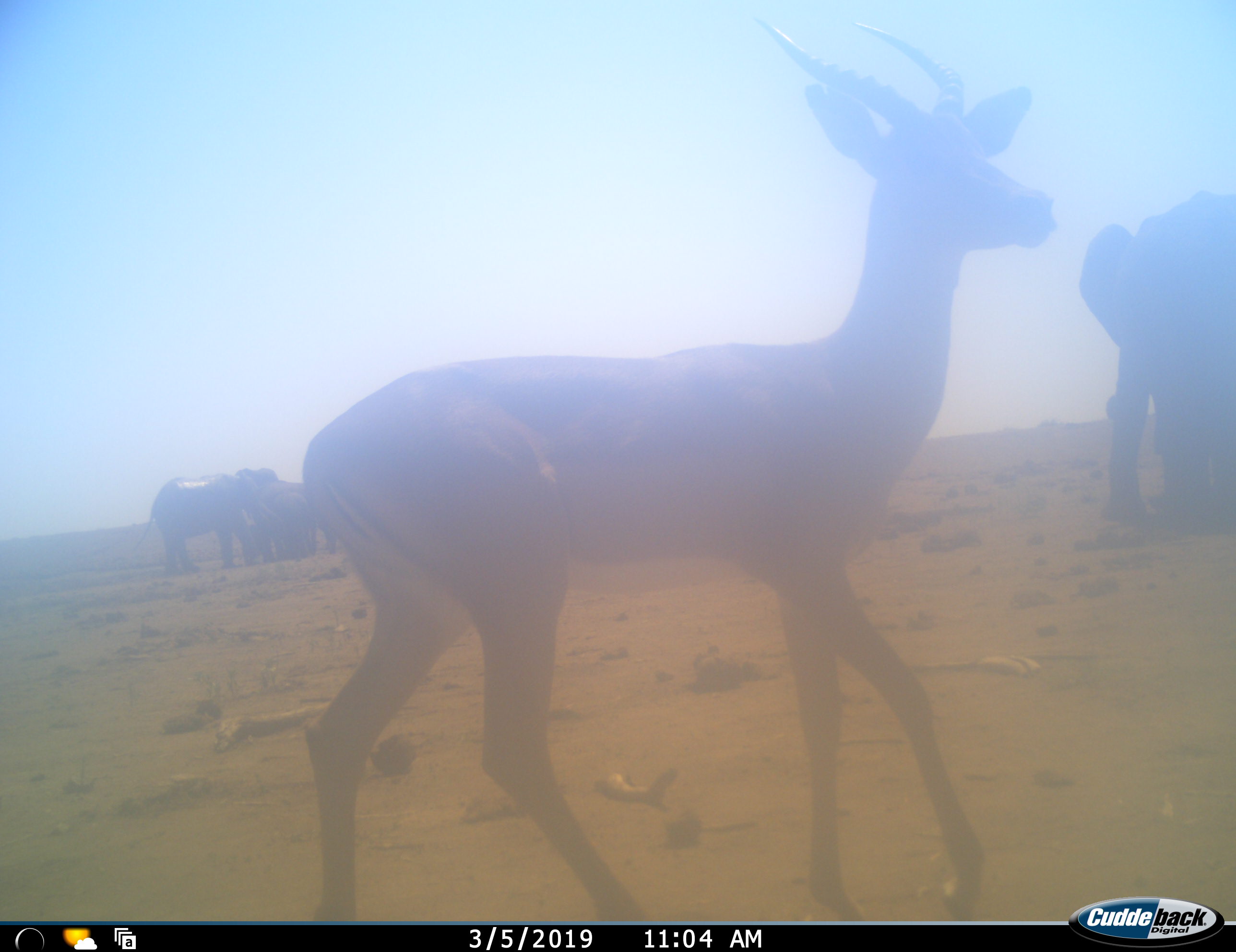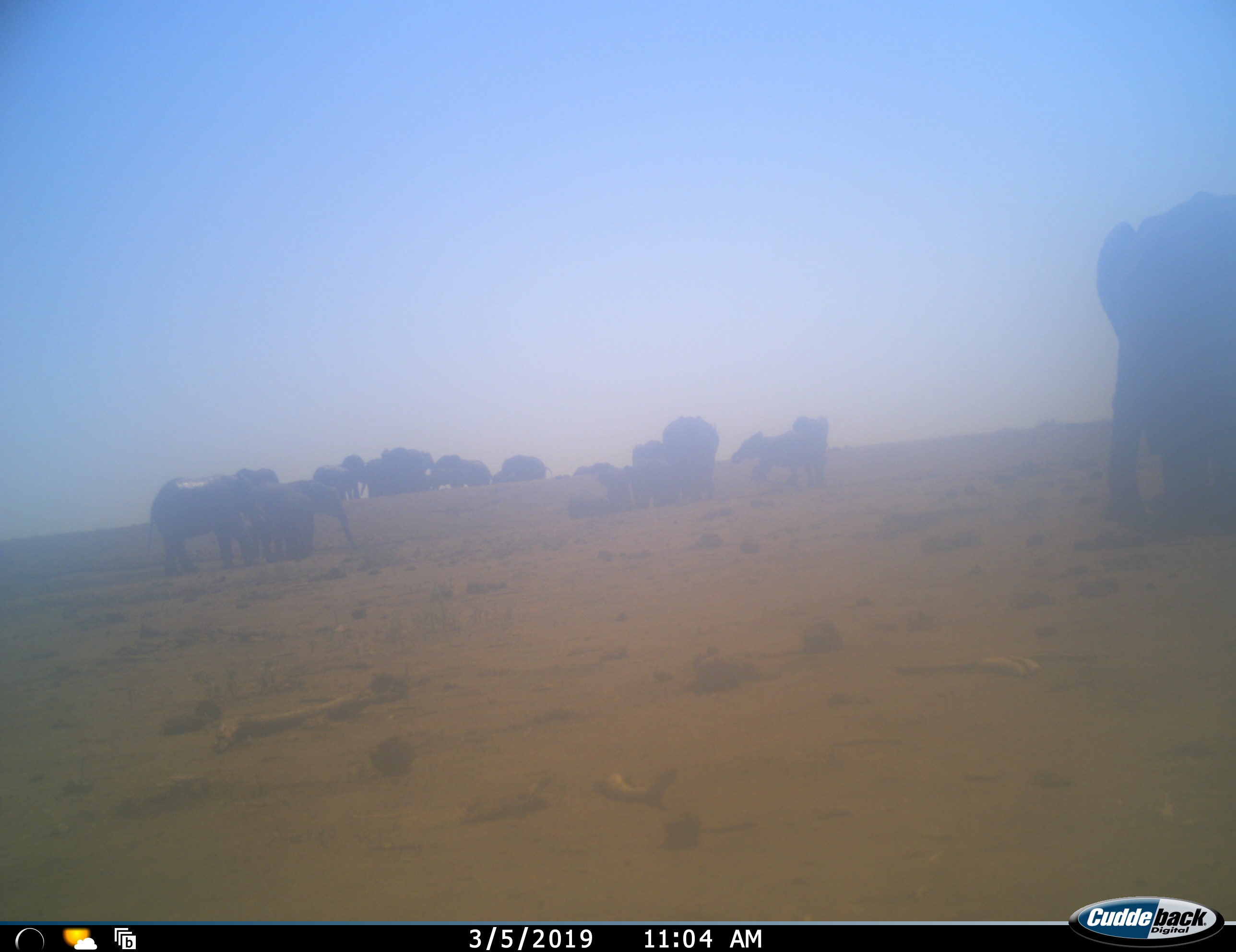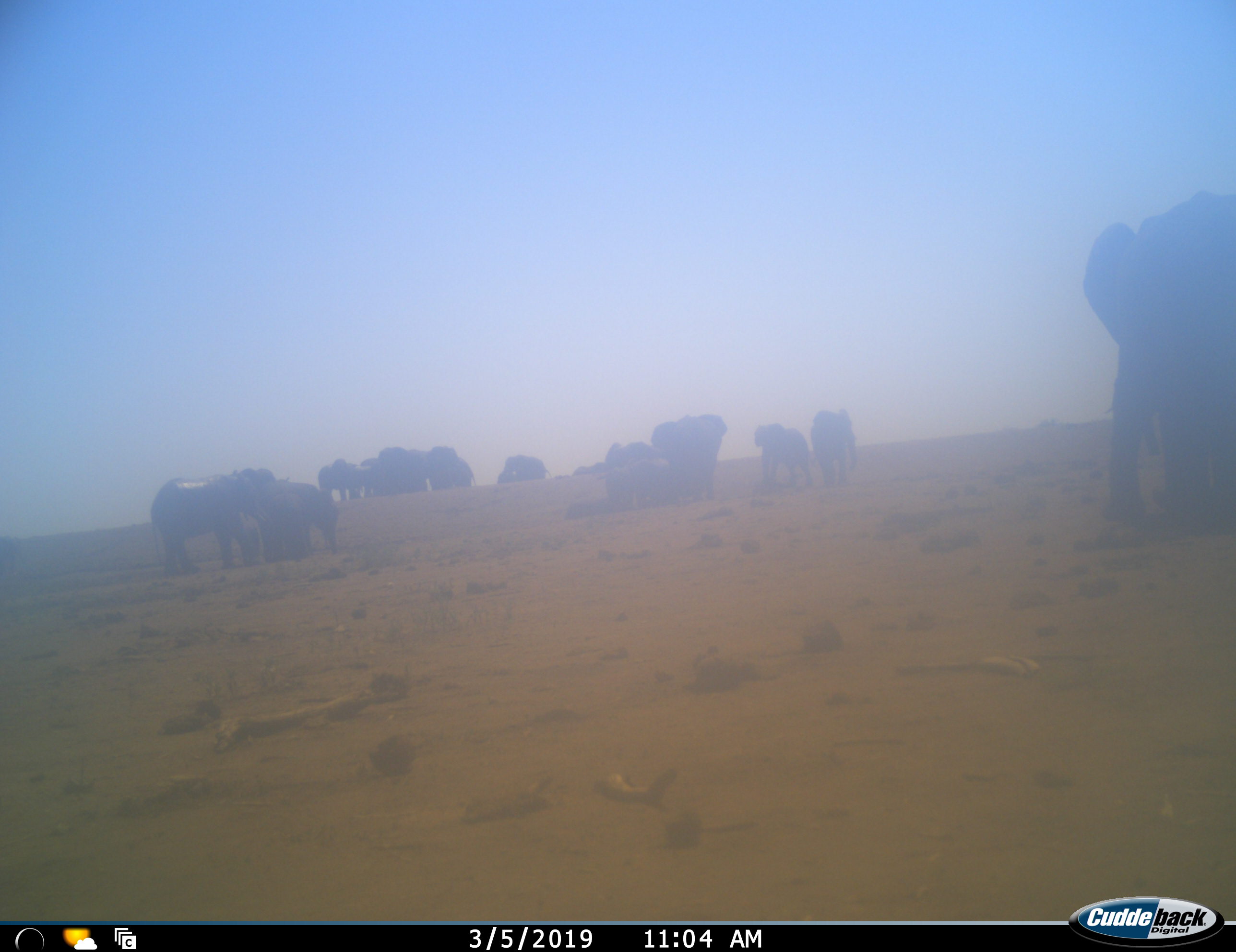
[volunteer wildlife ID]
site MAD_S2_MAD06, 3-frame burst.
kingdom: Animalia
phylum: Chordata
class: Mammalia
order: Proboscidea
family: Elephantidae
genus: Loxodonta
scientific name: Loxodonta africana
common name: african bush elephant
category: elephant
Elephant (african bush elephant) (Loxodonta africana), count 11-50. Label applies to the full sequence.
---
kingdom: Animalia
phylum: Chordata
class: Mammalia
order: Artiodactyla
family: Bovidae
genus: Aepyceros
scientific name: Aepyceros melampus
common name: impala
Impala (Aepyceros melampus), count 1. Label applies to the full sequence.